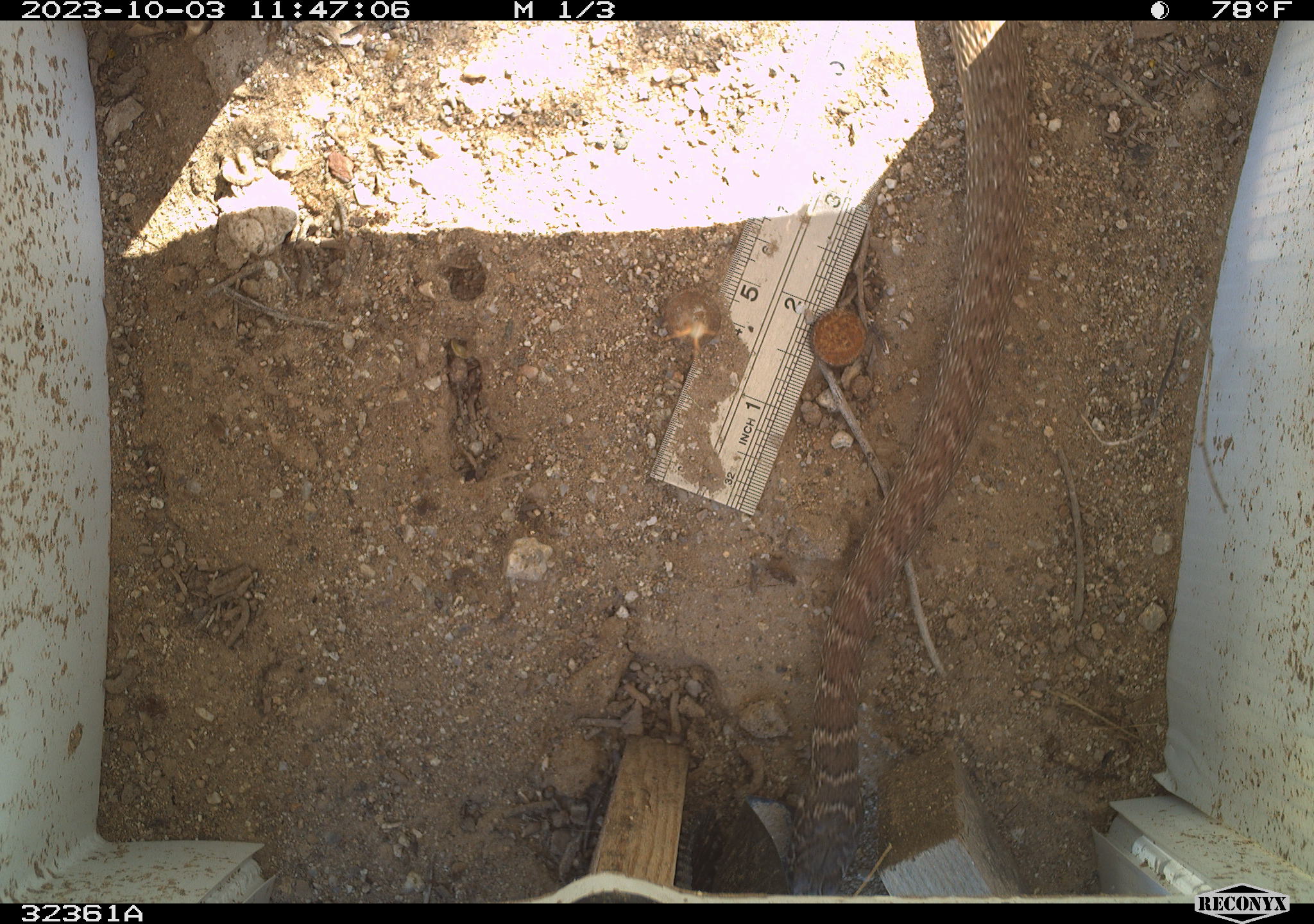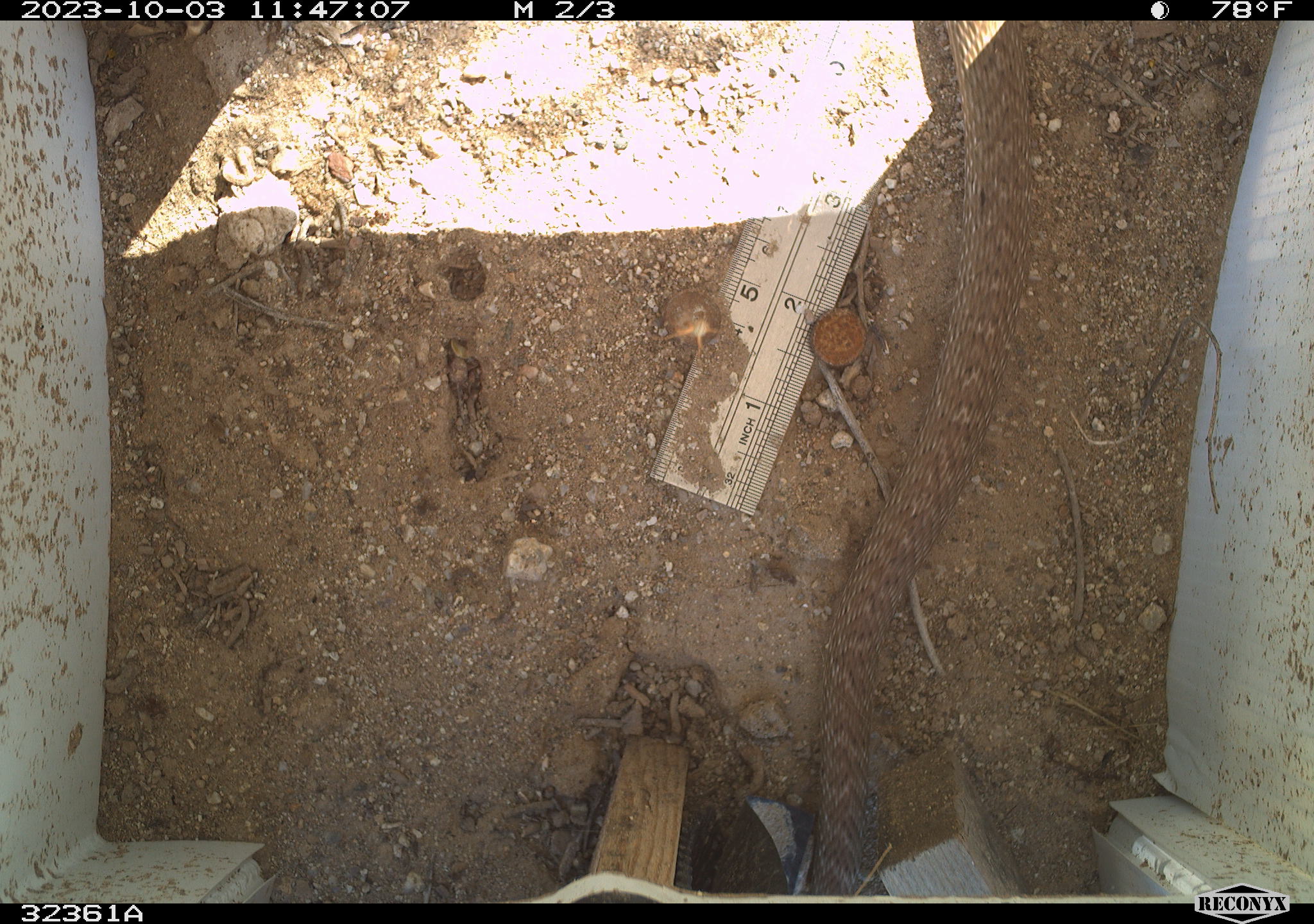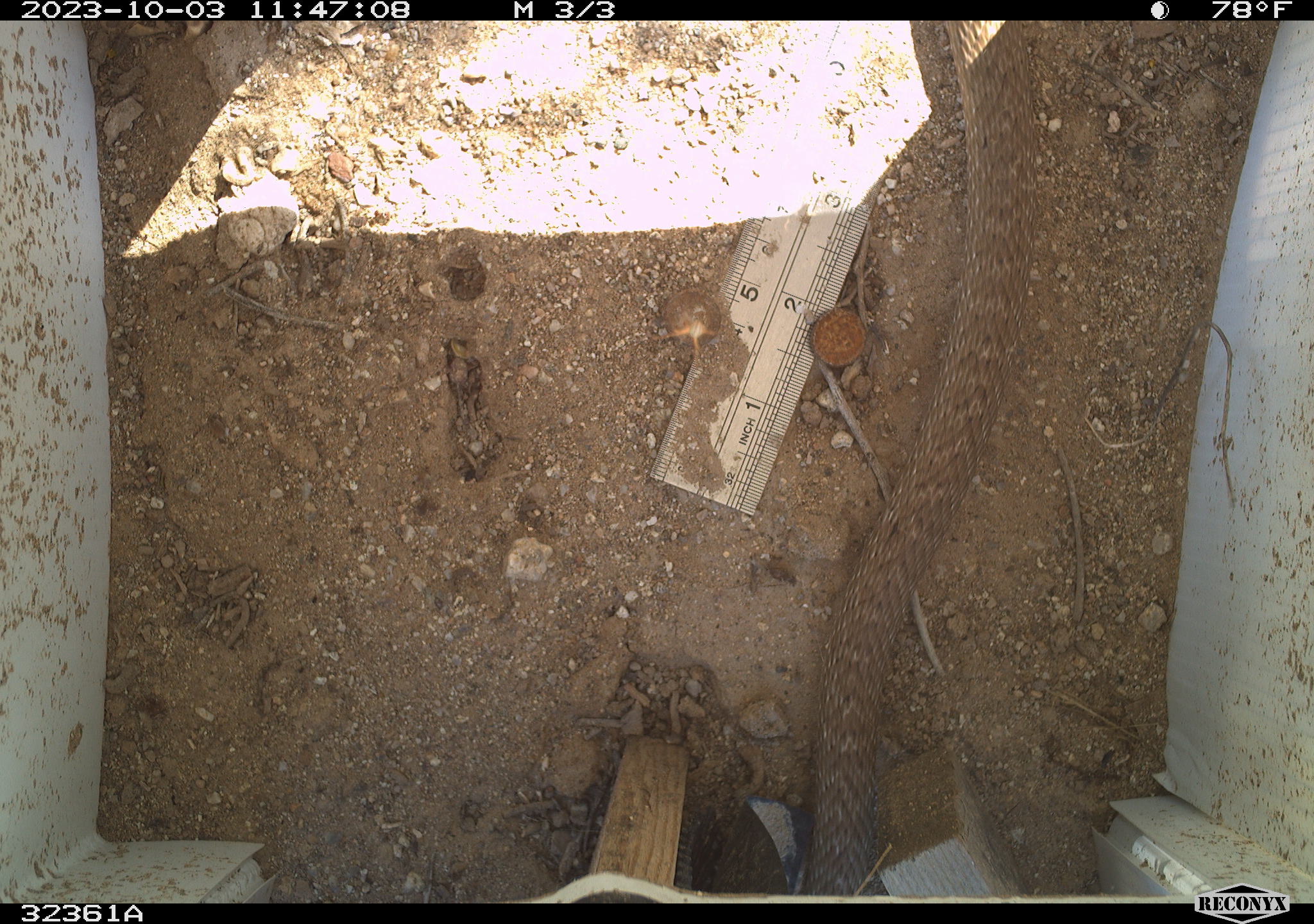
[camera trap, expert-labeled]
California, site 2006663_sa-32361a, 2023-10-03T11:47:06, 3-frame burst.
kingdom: Animalia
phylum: Chordata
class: Reptilia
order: Squamata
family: Colubridae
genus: Masticophis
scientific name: Masticophis flagellum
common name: coachwhip